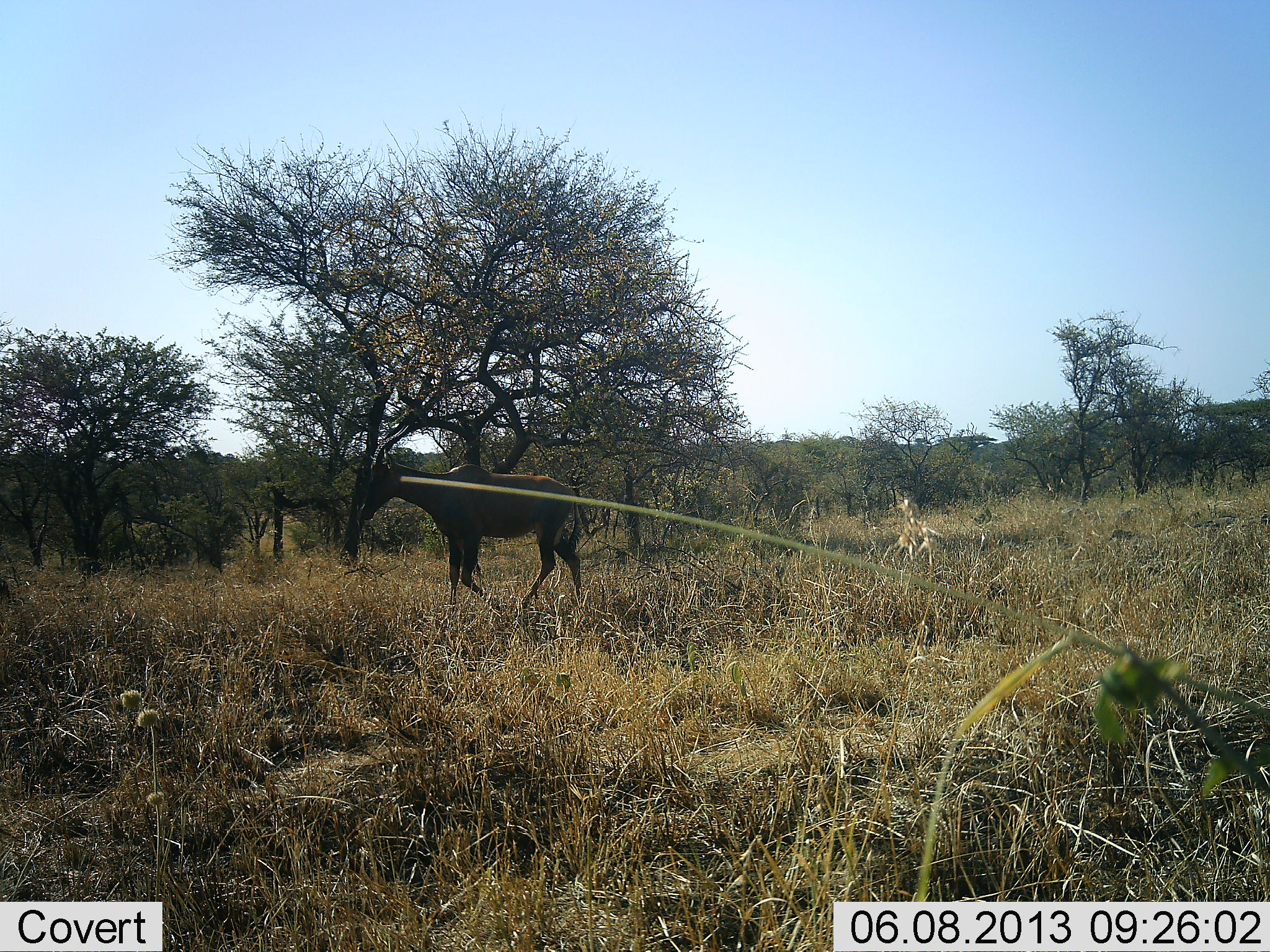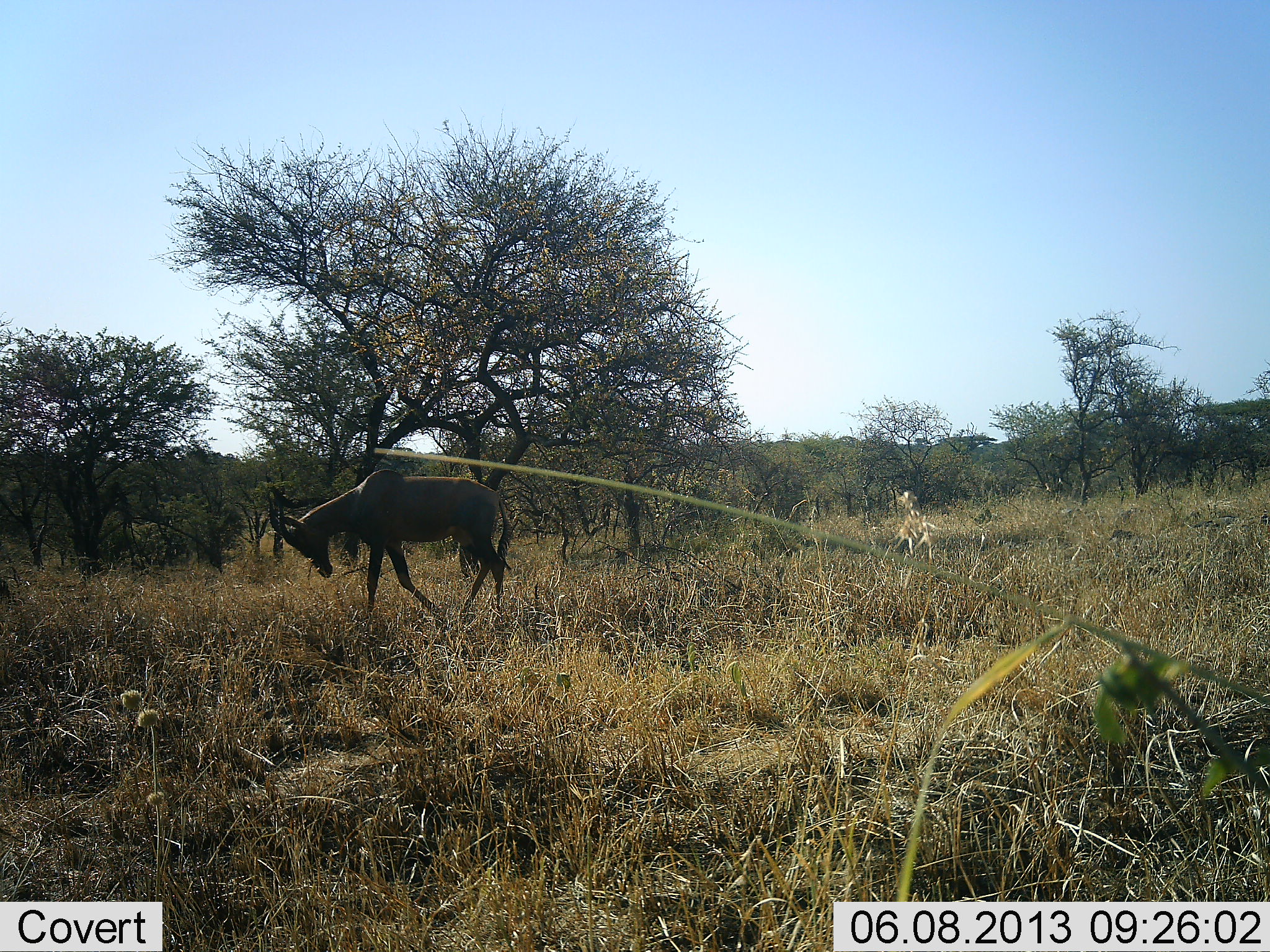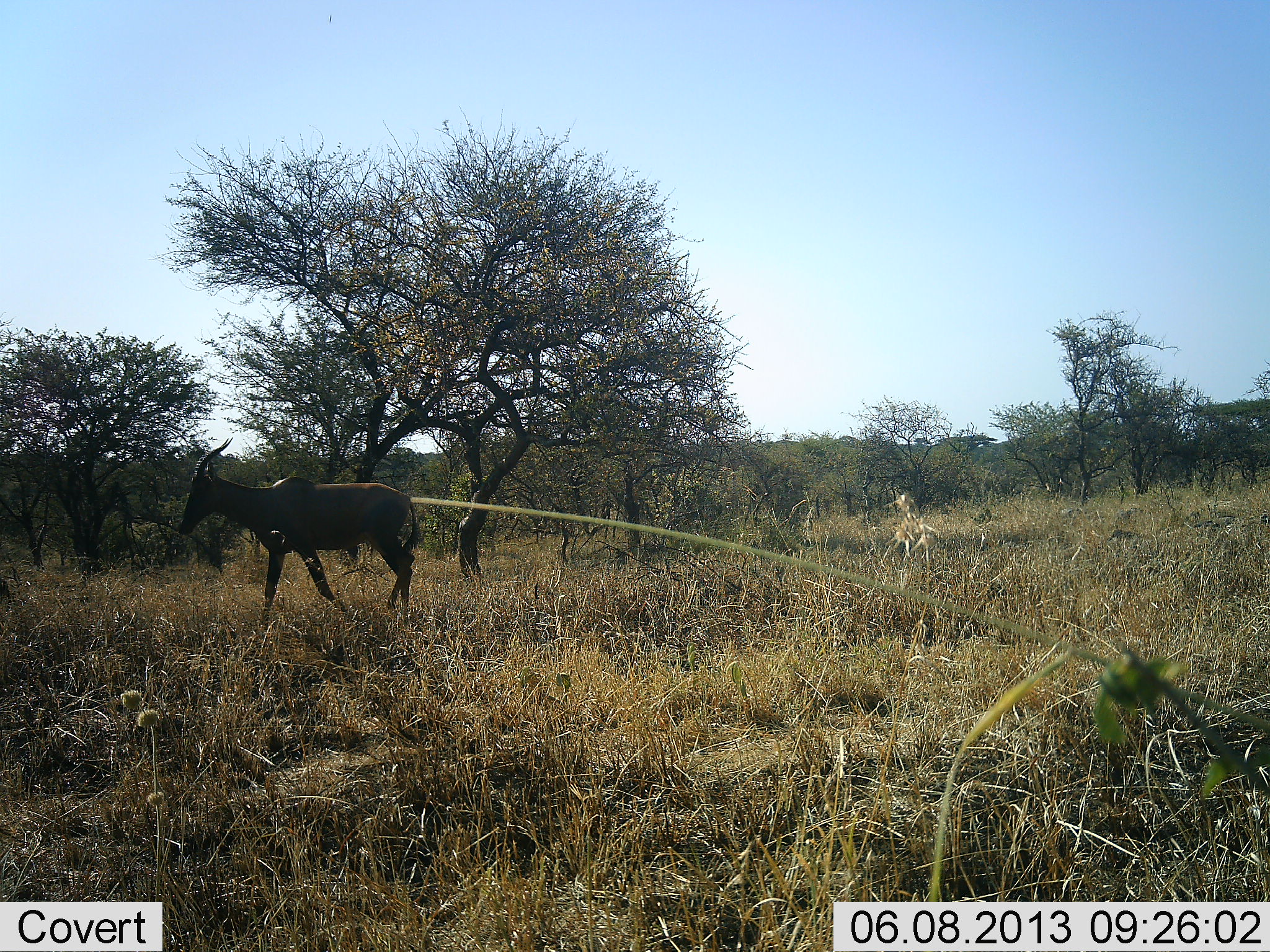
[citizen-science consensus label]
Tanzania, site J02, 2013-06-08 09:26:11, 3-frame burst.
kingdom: Animalia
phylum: Chordata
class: Mammalia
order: Artiodactyla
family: Bovidae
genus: Damaliscus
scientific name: Damaliscus lunatus jimela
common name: topi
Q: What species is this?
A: Topi (Damaliscus lunatus jimela).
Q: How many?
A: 1.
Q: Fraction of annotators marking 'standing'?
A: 0%.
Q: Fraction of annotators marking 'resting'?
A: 0%.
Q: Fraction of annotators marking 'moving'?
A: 100%.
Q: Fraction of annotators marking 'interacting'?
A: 0%.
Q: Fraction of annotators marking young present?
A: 0%.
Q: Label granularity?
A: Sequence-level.